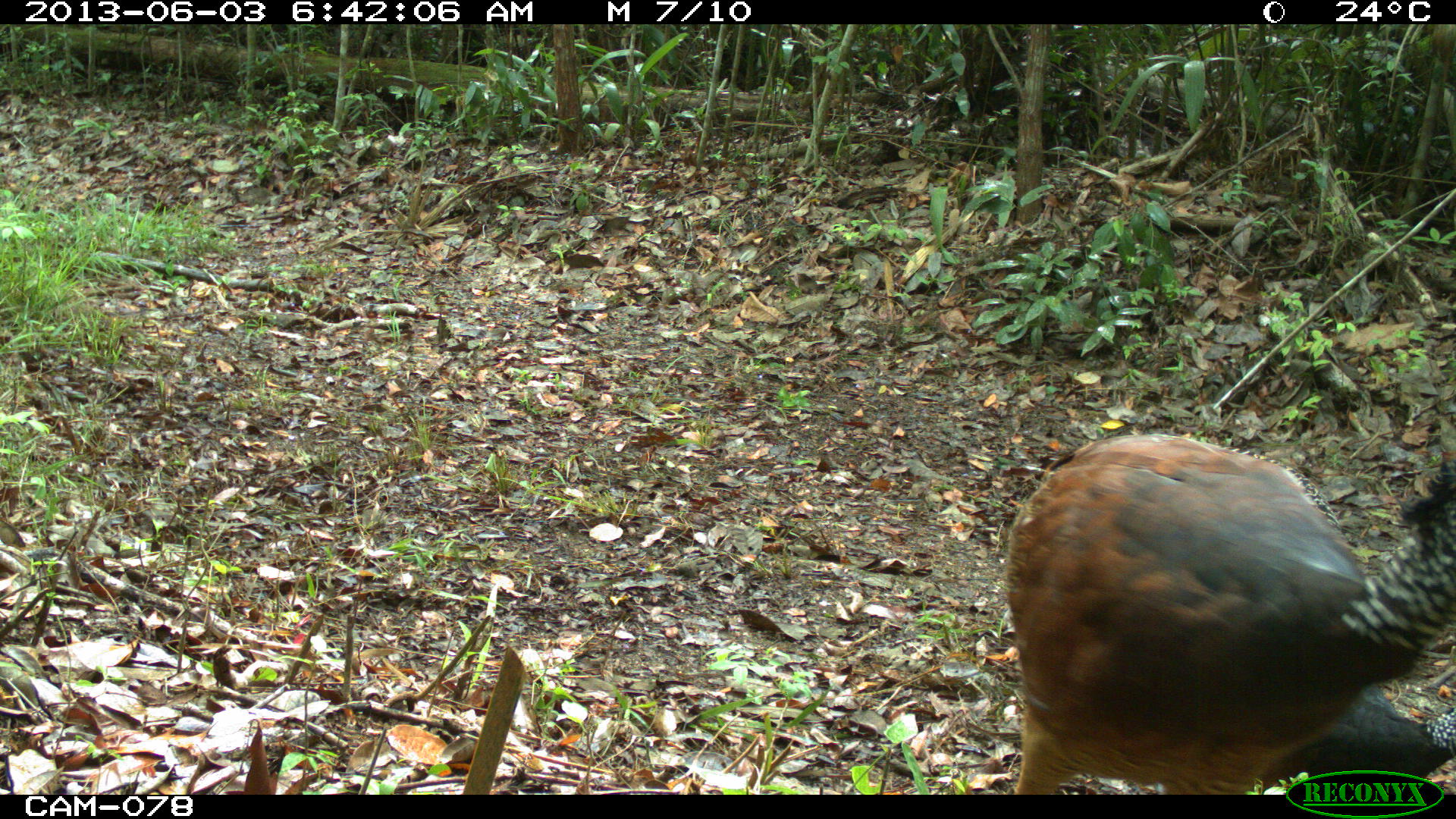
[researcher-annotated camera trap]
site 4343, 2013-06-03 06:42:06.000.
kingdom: Animalia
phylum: Chordata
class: Aves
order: Galliformes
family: Cracidae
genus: Crax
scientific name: Crax rubra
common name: great curassow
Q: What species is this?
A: Crax rubra (great curassow).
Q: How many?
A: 3.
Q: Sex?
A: Female.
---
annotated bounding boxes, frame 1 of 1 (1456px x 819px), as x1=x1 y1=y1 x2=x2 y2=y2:
crax rubra: x1=1000 y1=433 x2=1456 y2=789; x1=1263 y1=677 x2=1455 y2=784